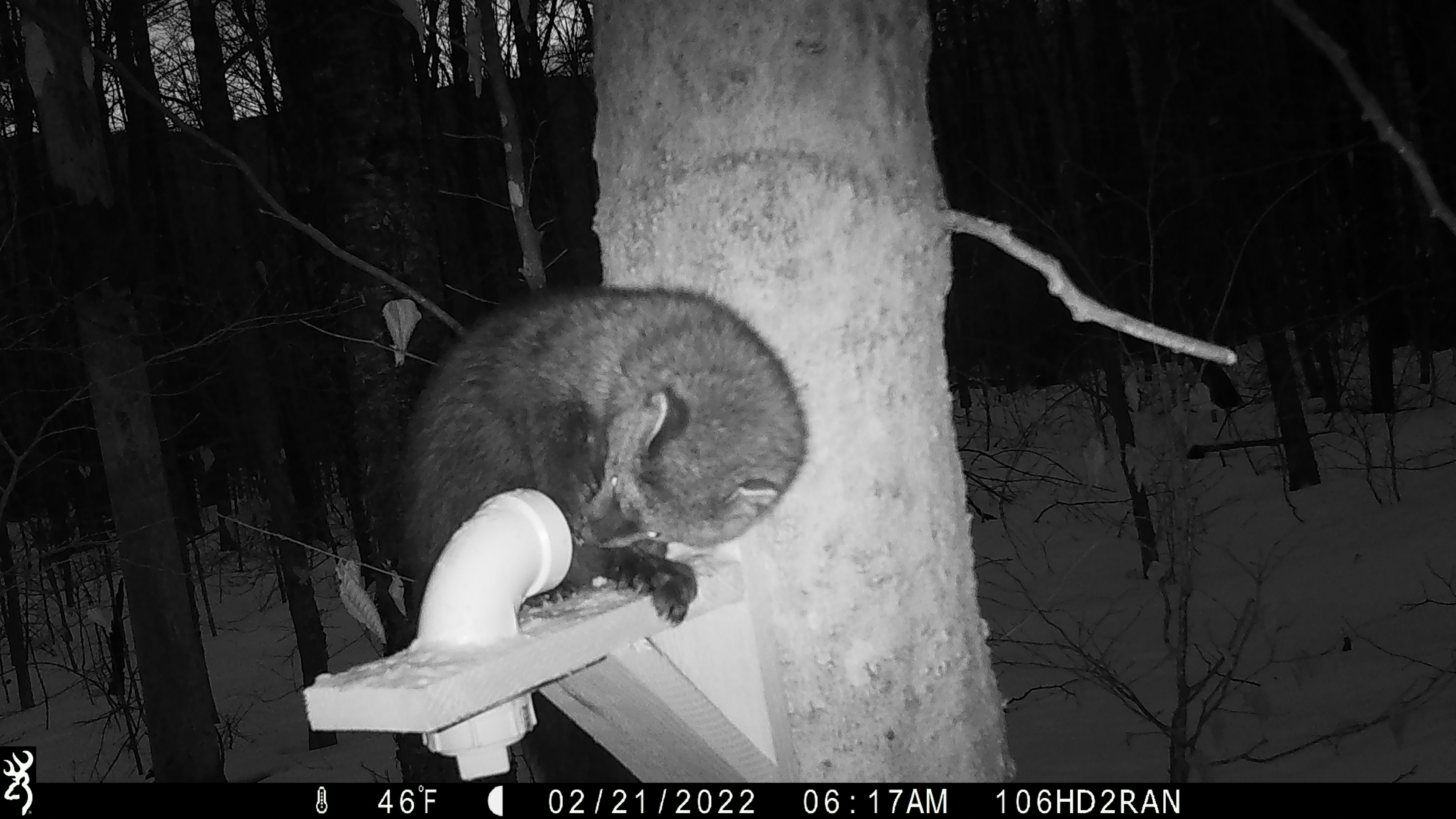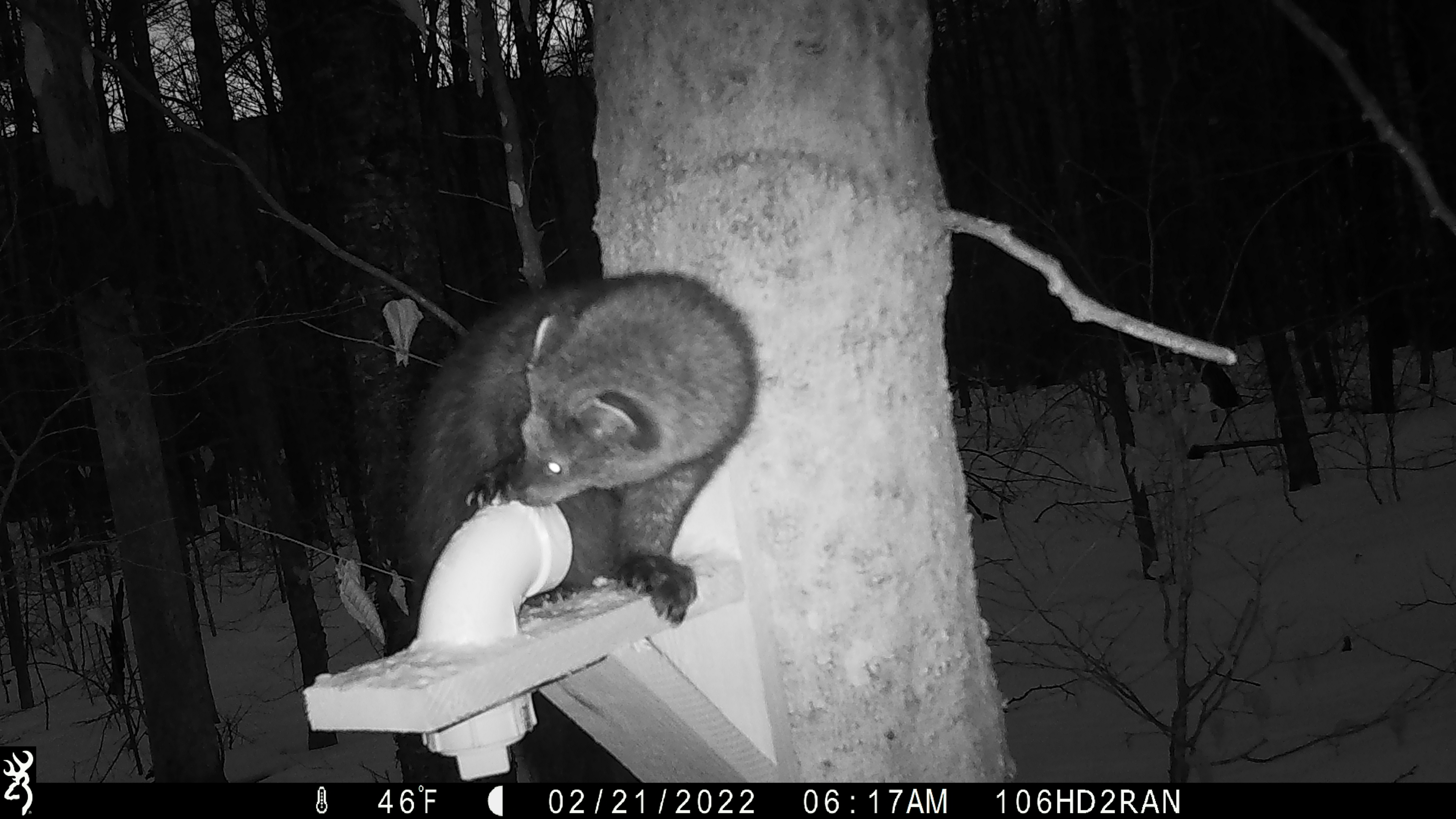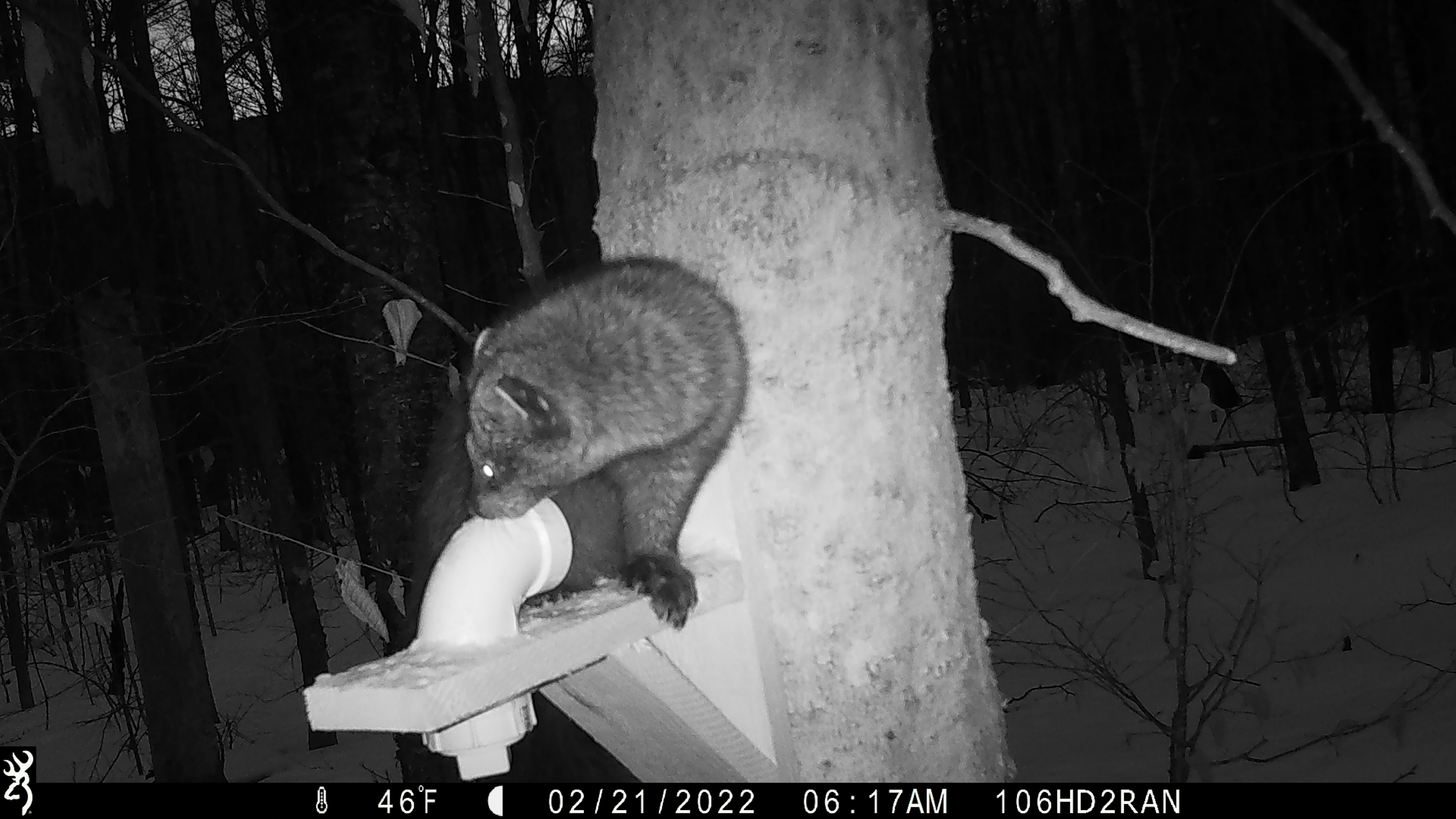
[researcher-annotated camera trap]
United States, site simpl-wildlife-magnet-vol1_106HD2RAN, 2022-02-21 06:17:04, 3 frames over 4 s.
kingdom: Animalia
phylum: Chordata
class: Mammalia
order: Carnivora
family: Mustelidae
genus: Pekania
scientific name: Pekania pennanti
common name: fisher